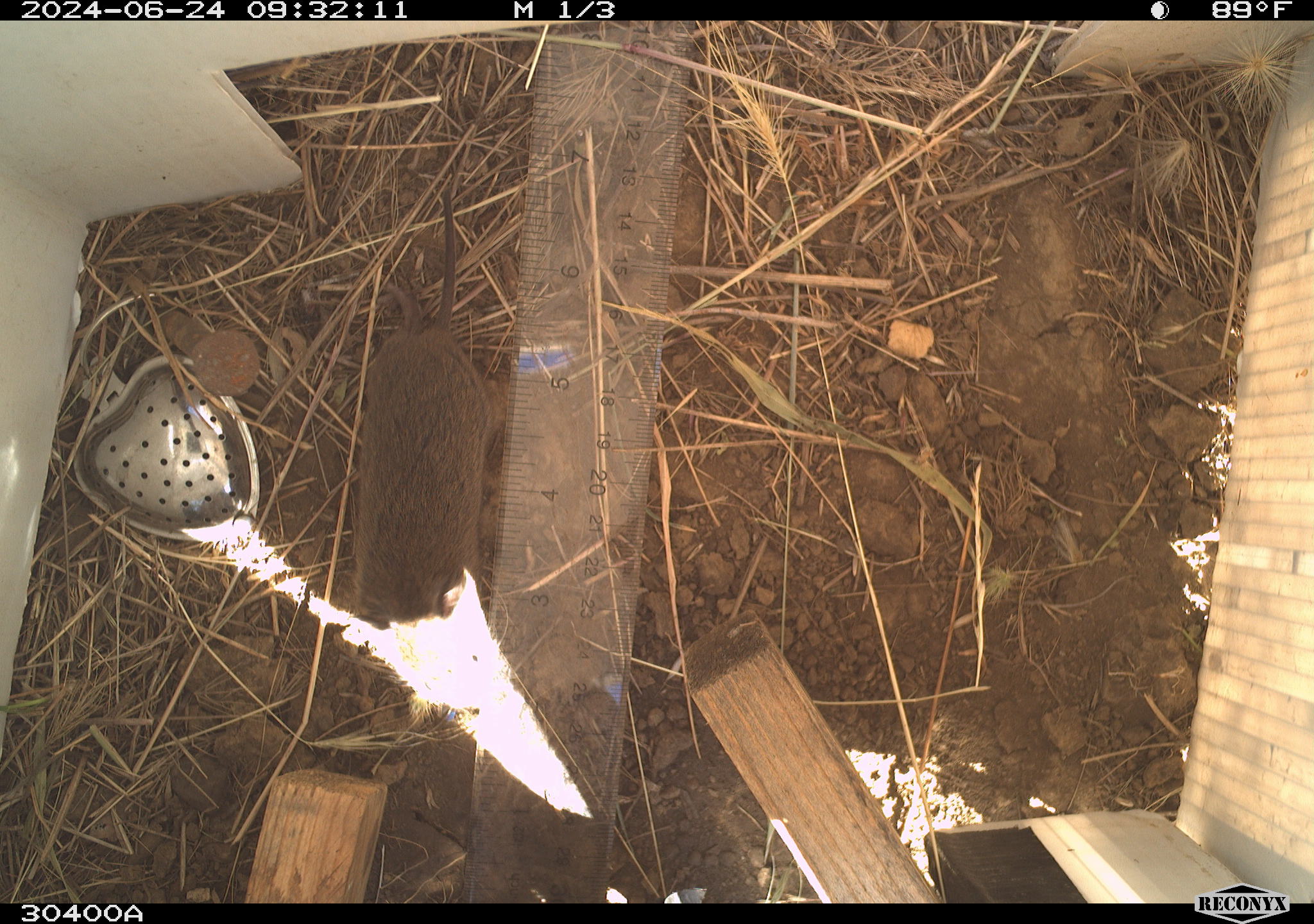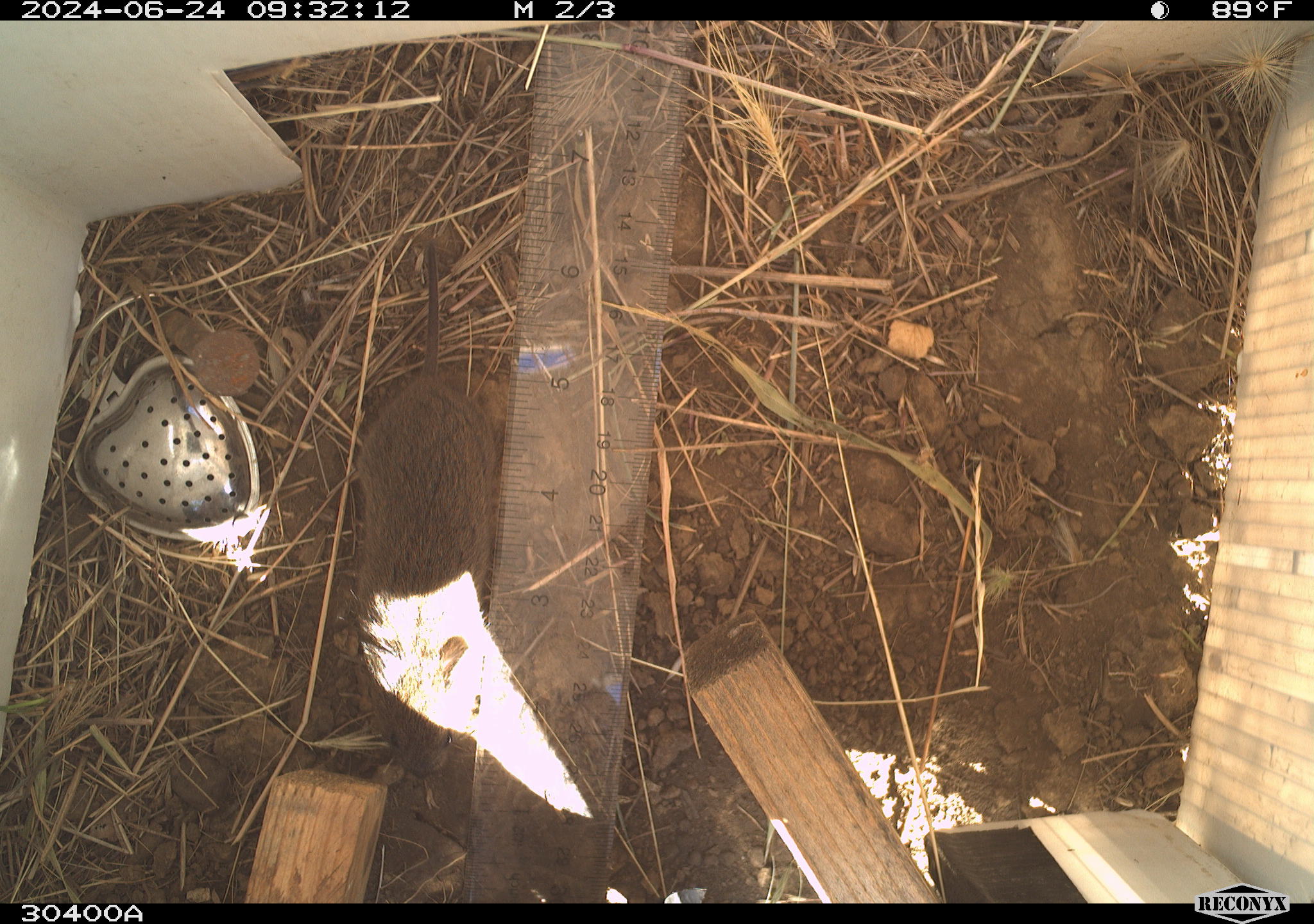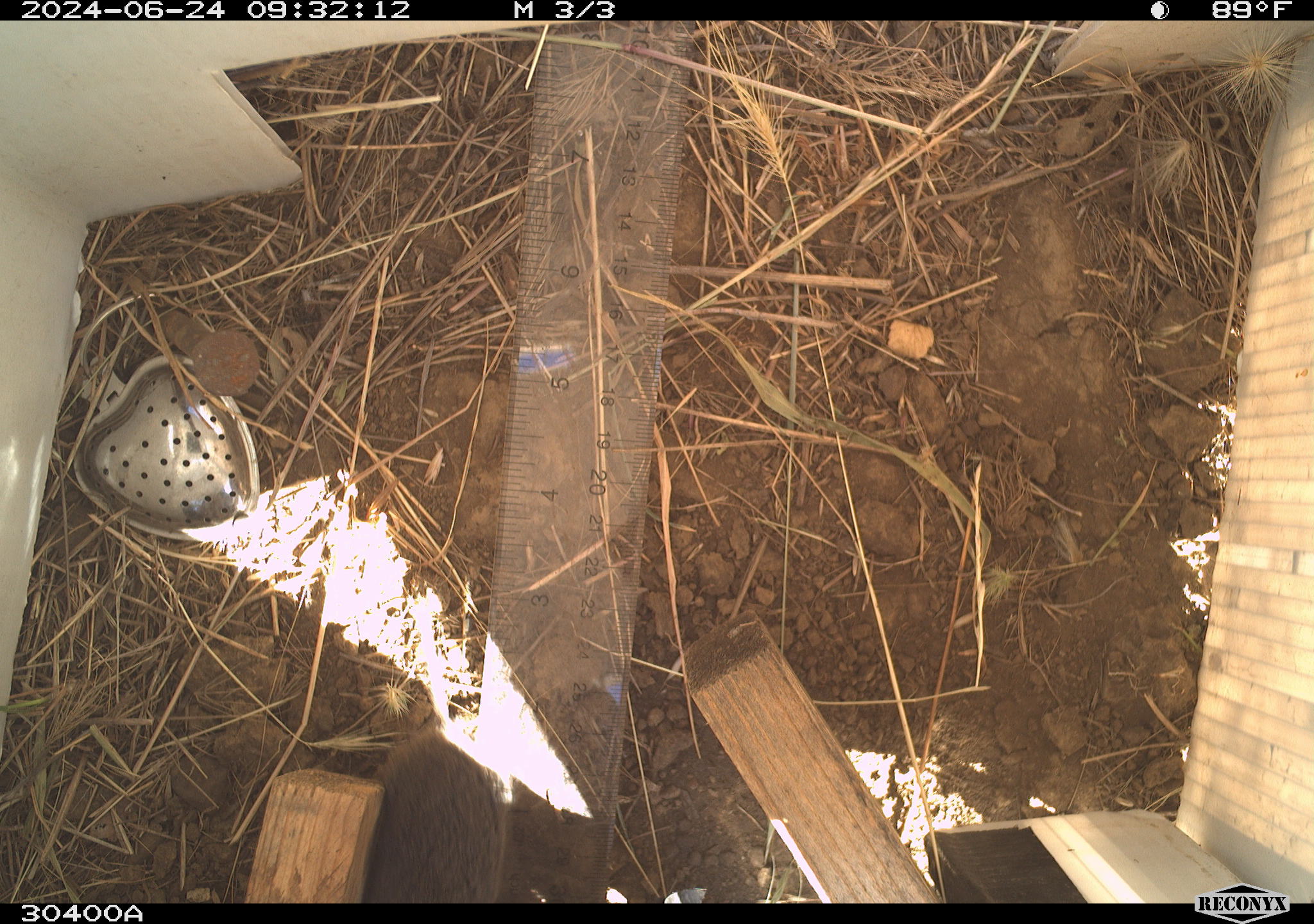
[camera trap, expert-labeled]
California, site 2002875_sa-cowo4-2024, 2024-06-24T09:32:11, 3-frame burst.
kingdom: Animalia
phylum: Chordata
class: Mammalia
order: Rodentia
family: Cricetidae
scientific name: Arvicolinae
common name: voles, lemmings, and muskrats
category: arvicolinae subfamily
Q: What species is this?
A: Arvicolinae subfamily (voles, lemmings, and muskrats) (Arvicolinae).